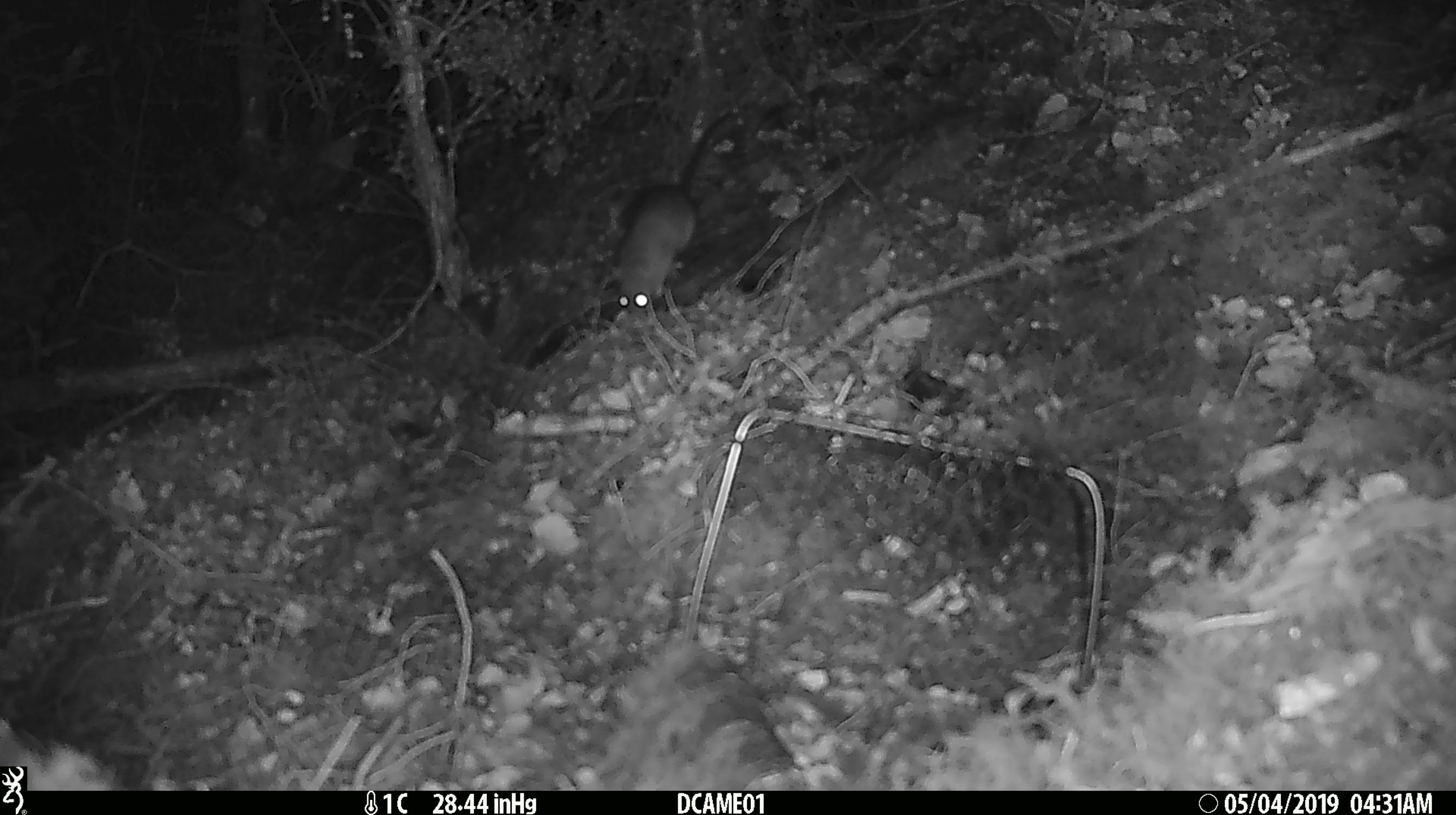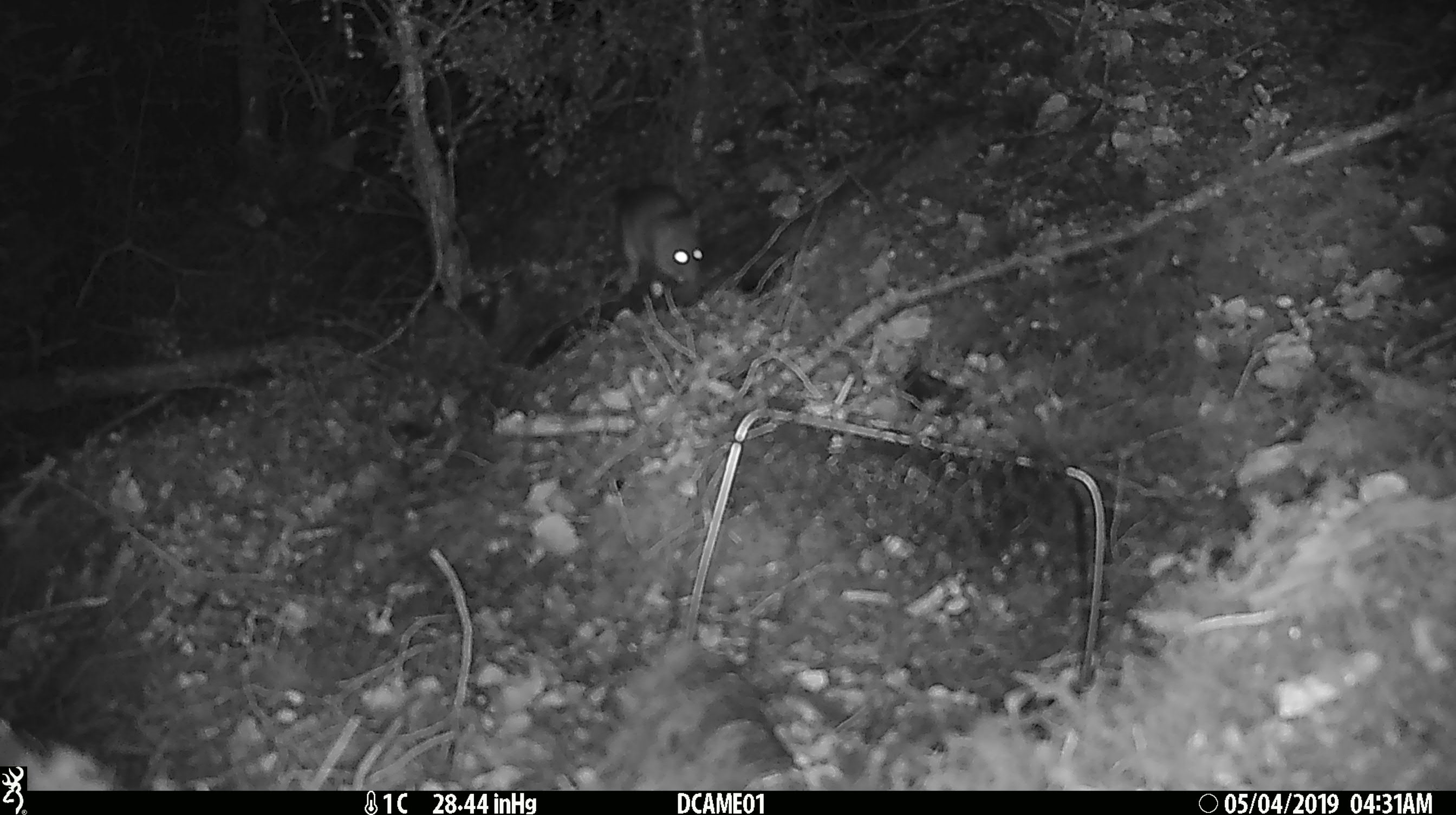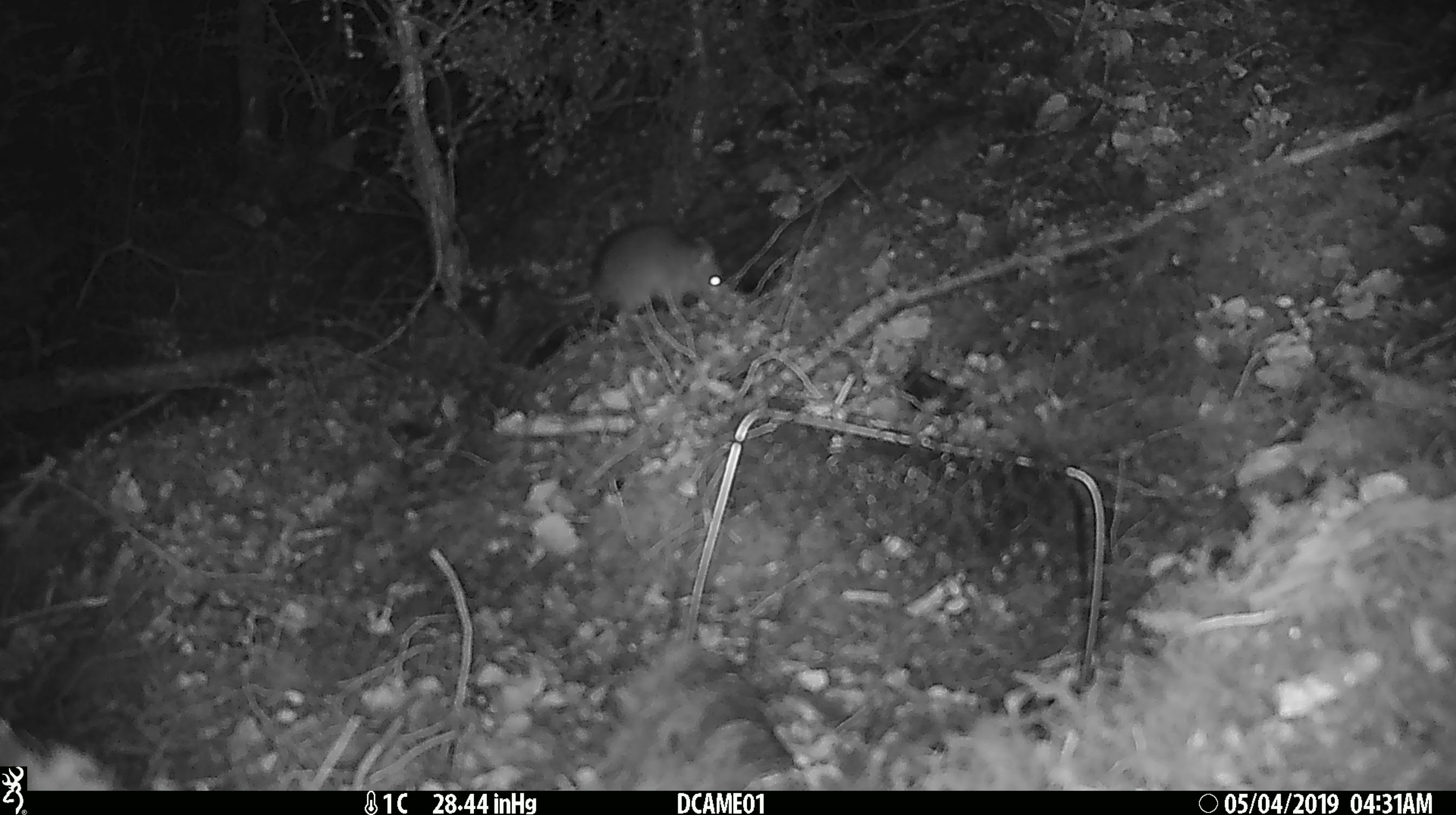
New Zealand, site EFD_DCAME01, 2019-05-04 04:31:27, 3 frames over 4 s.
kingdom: Animalia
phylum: Chordata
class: Mammalia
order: Rodentia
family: Muridae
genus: Rattus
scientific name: Rattus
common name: rat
Rat (Rattus).